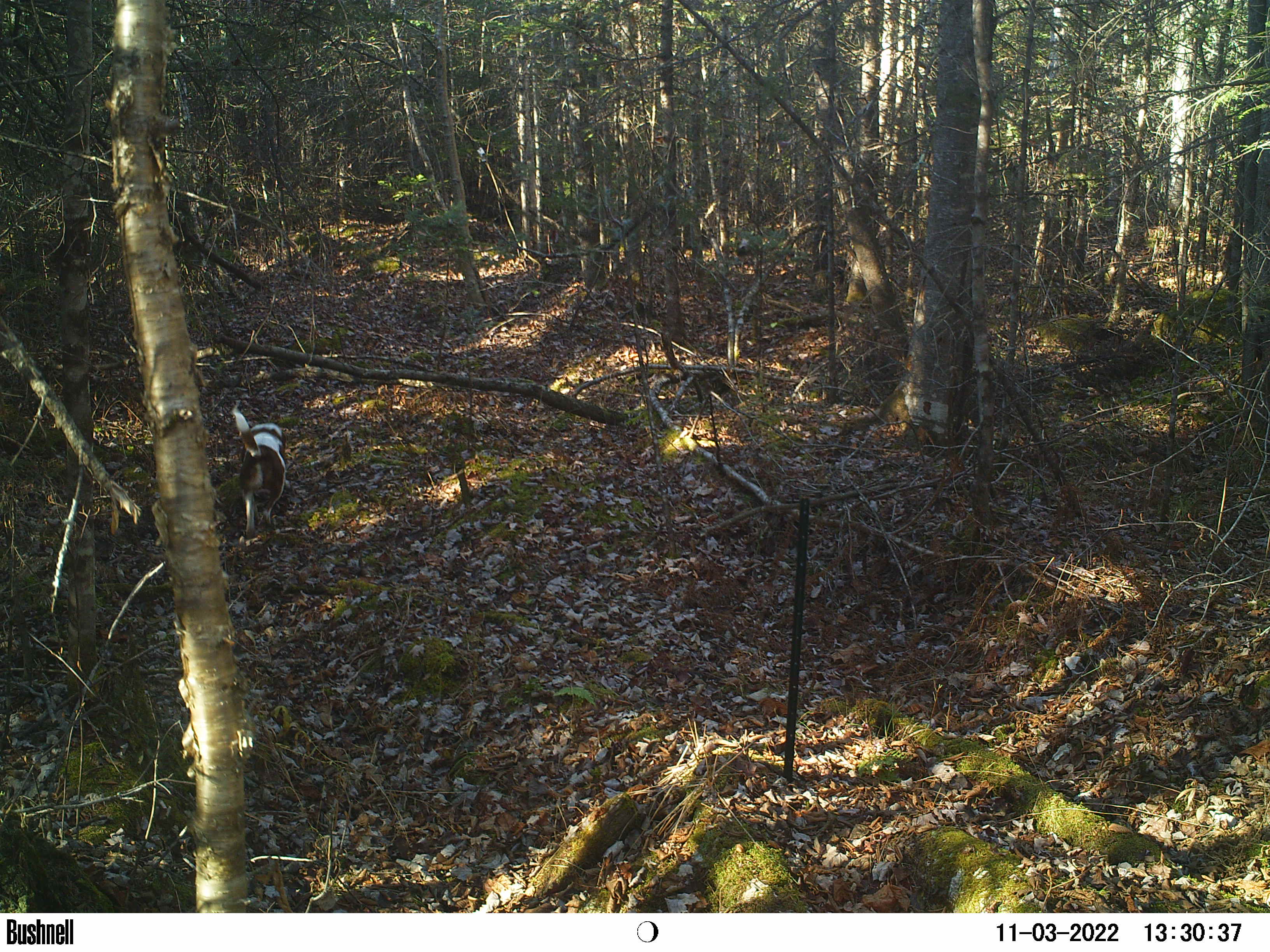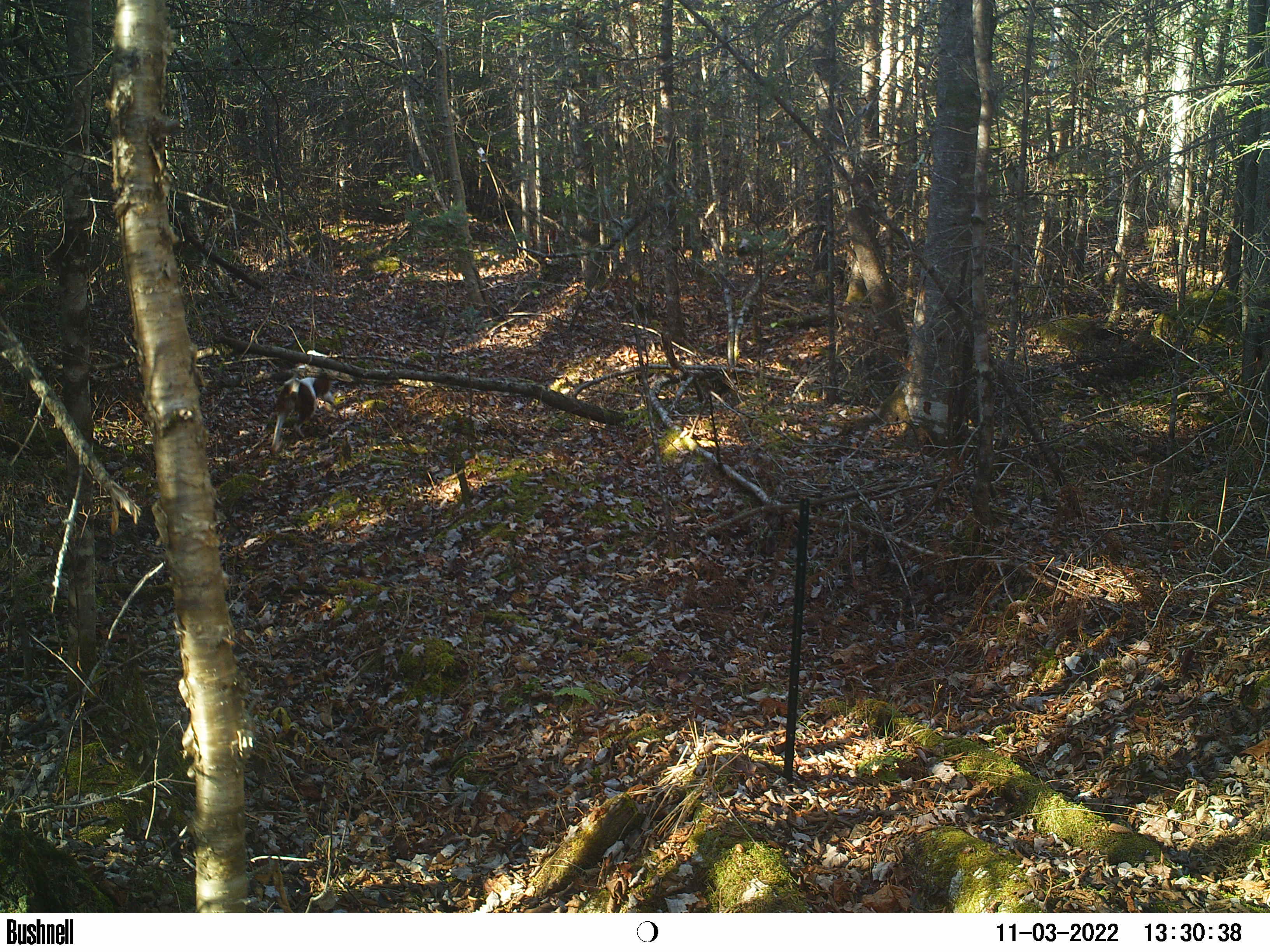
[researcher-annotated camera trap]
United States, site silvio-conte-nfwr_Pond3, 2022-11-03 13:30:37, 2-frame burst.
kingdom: Animalia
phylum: Chordata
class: Mammalia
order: Carnivora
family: Canidae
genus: Canis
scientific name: Canis familiaris familiaris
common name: domestic dog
Domestic dog (Canis familiaris familiaris).